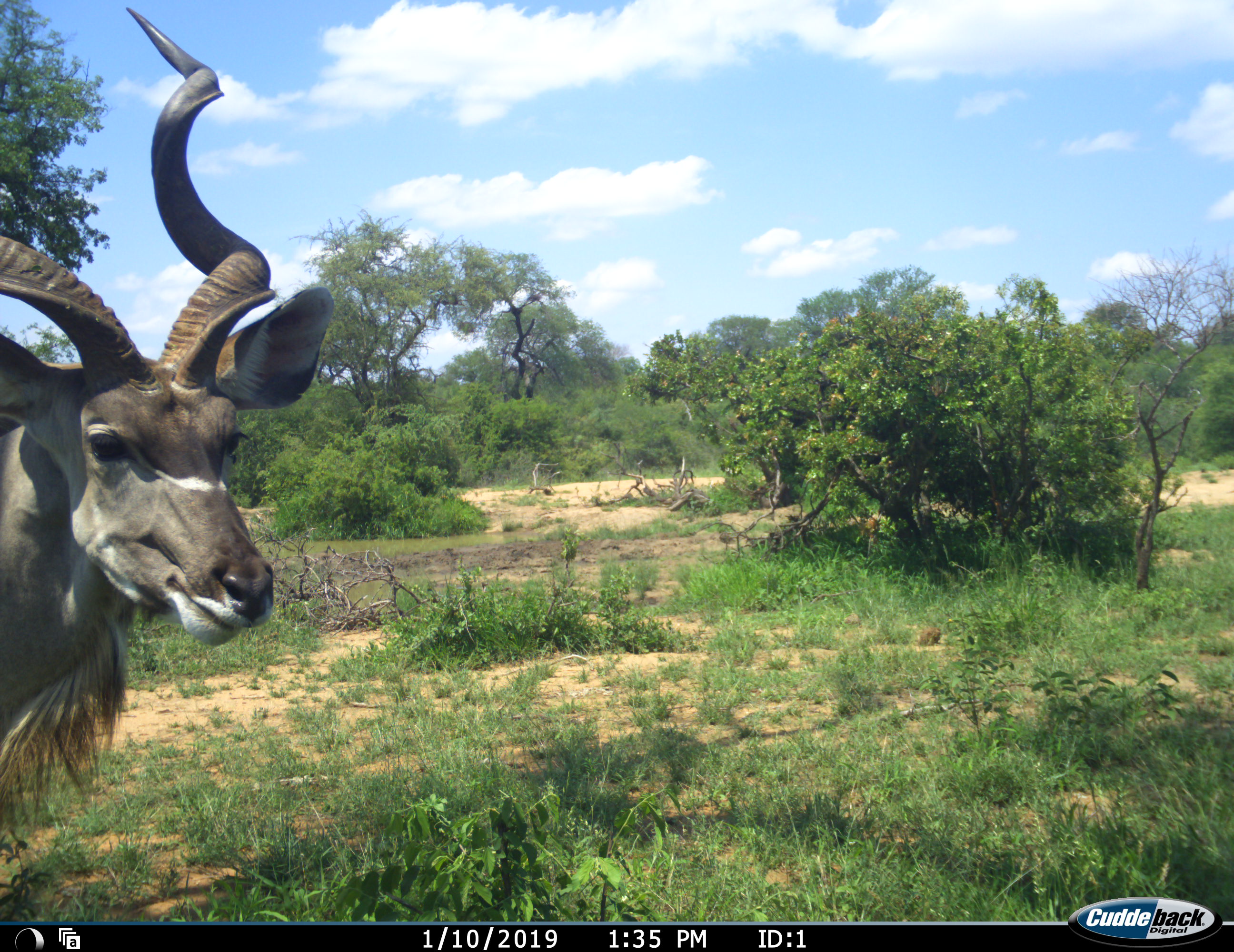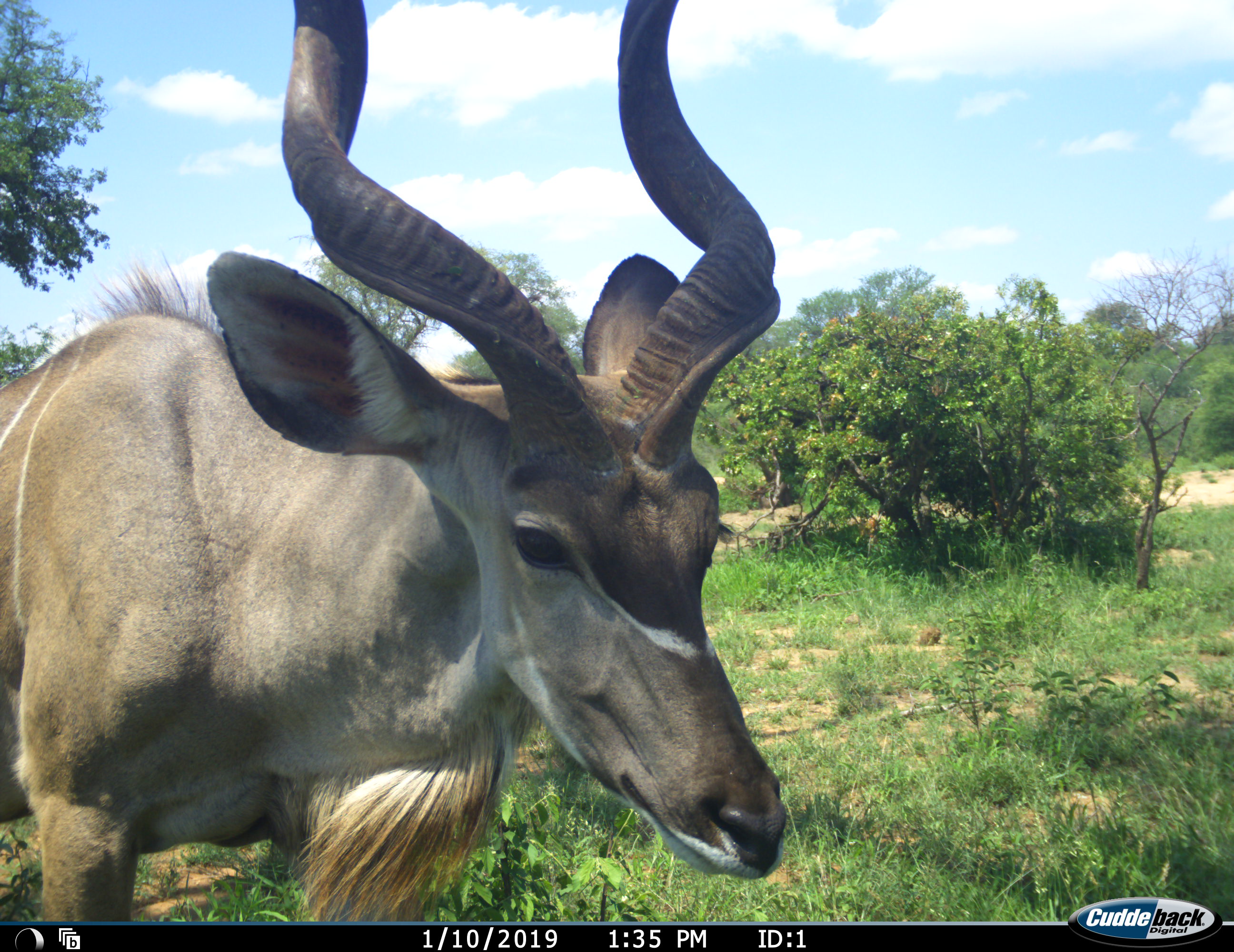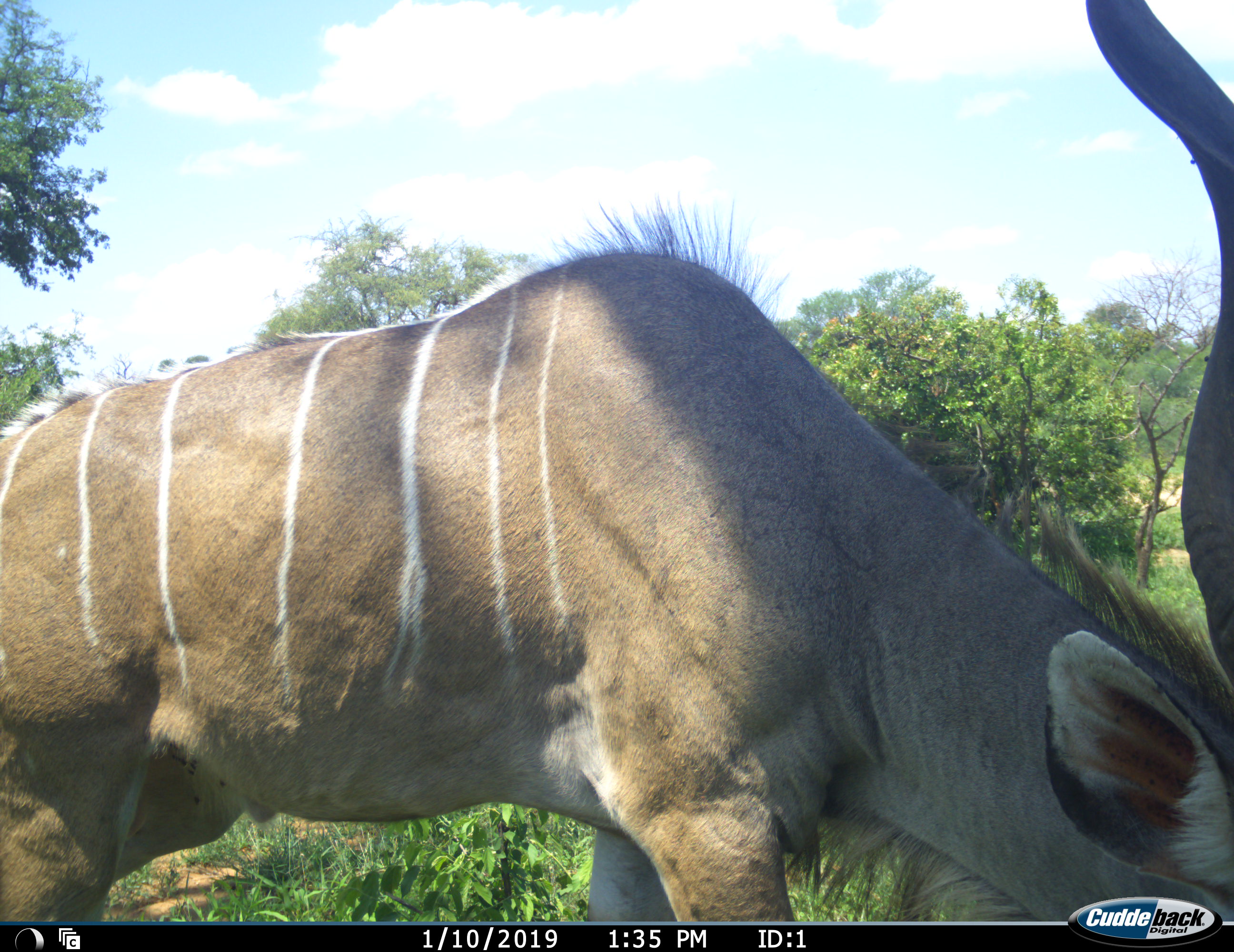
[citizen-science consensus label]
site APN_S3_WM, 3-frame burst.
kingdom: Animalia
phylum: Chordata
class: Mammalia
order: Artiodactyla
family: Bovidae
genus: Tragelaphus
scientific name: Tragelaphus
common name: kudu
Kudu (Tragelaphus), count 1. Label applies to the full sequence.